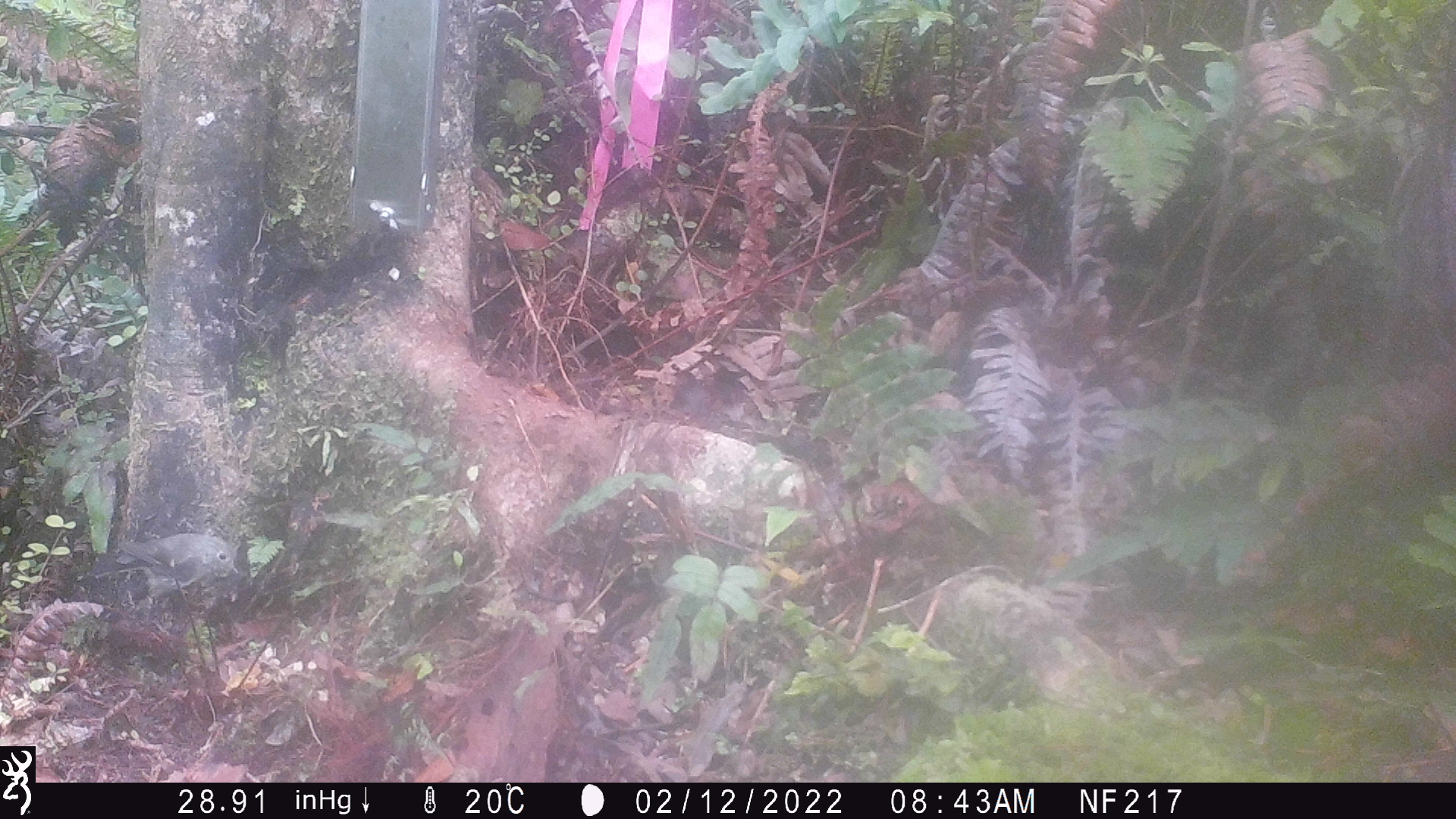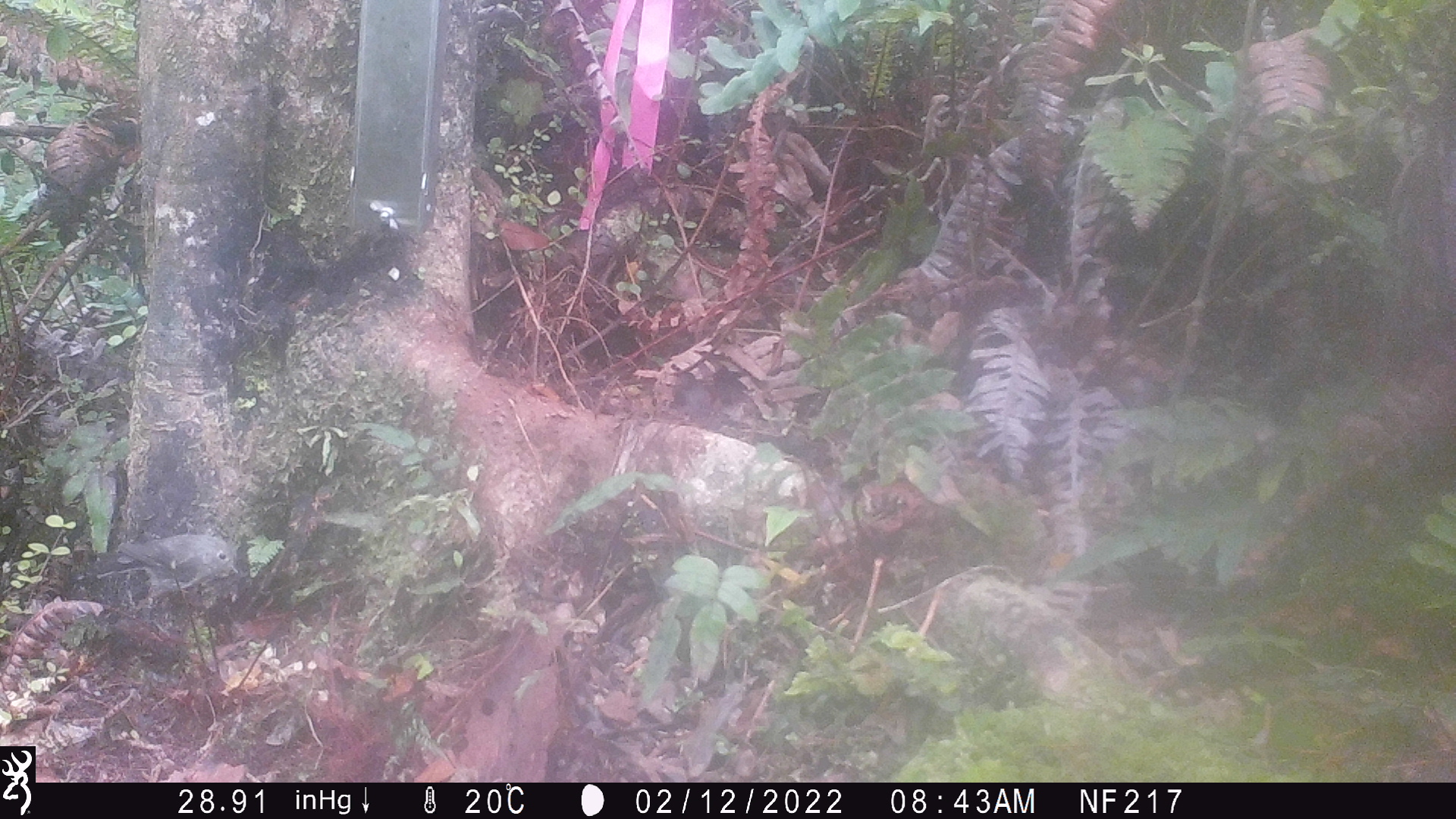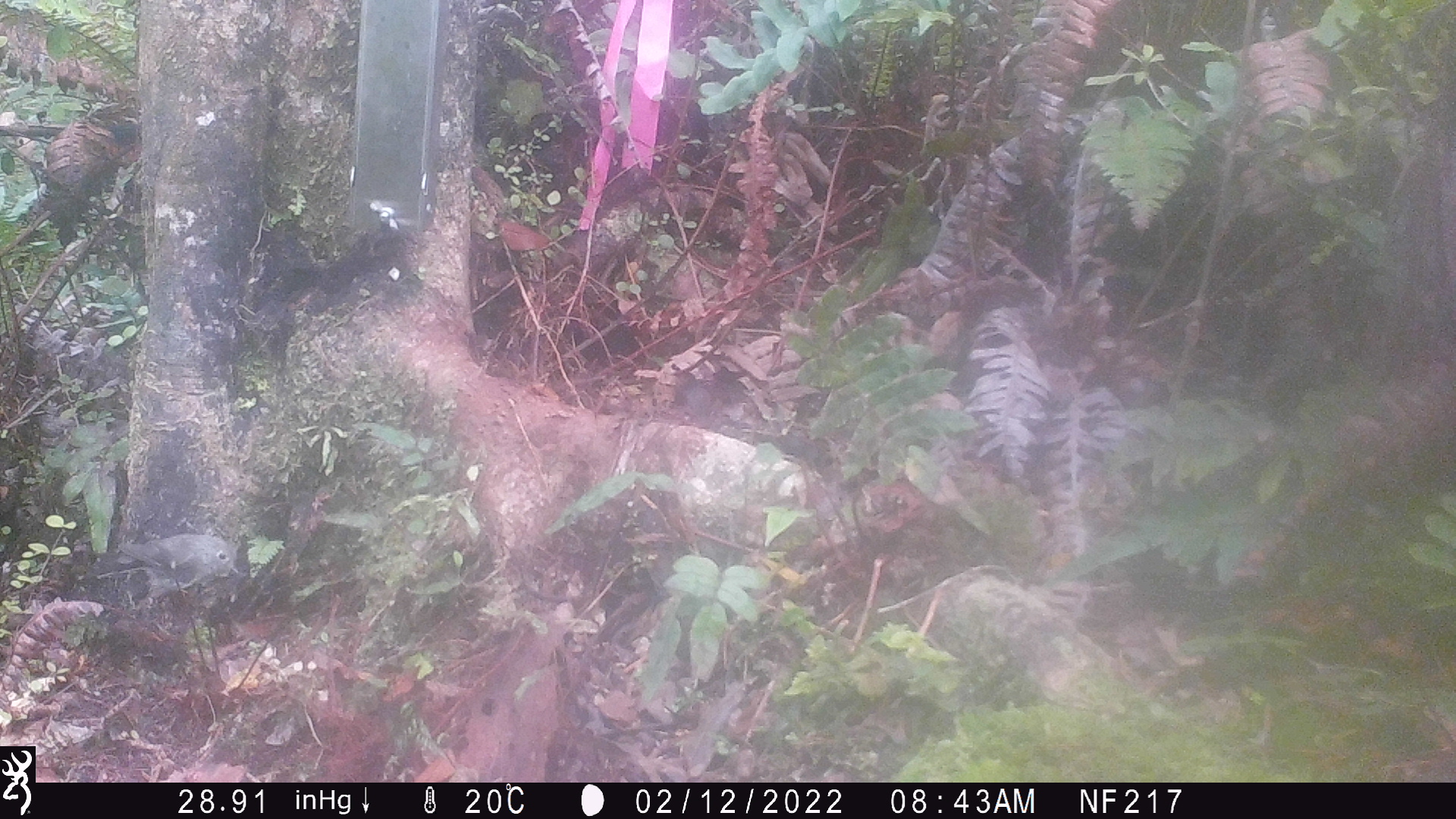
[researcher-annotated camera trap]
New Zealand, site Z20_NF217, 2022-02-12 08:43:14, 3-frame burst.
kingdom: Animalia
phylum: Chordata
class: Aves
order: Passeriformes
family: Petroicidae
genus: Petroica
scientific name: Petroica macrocephala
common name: tomtit